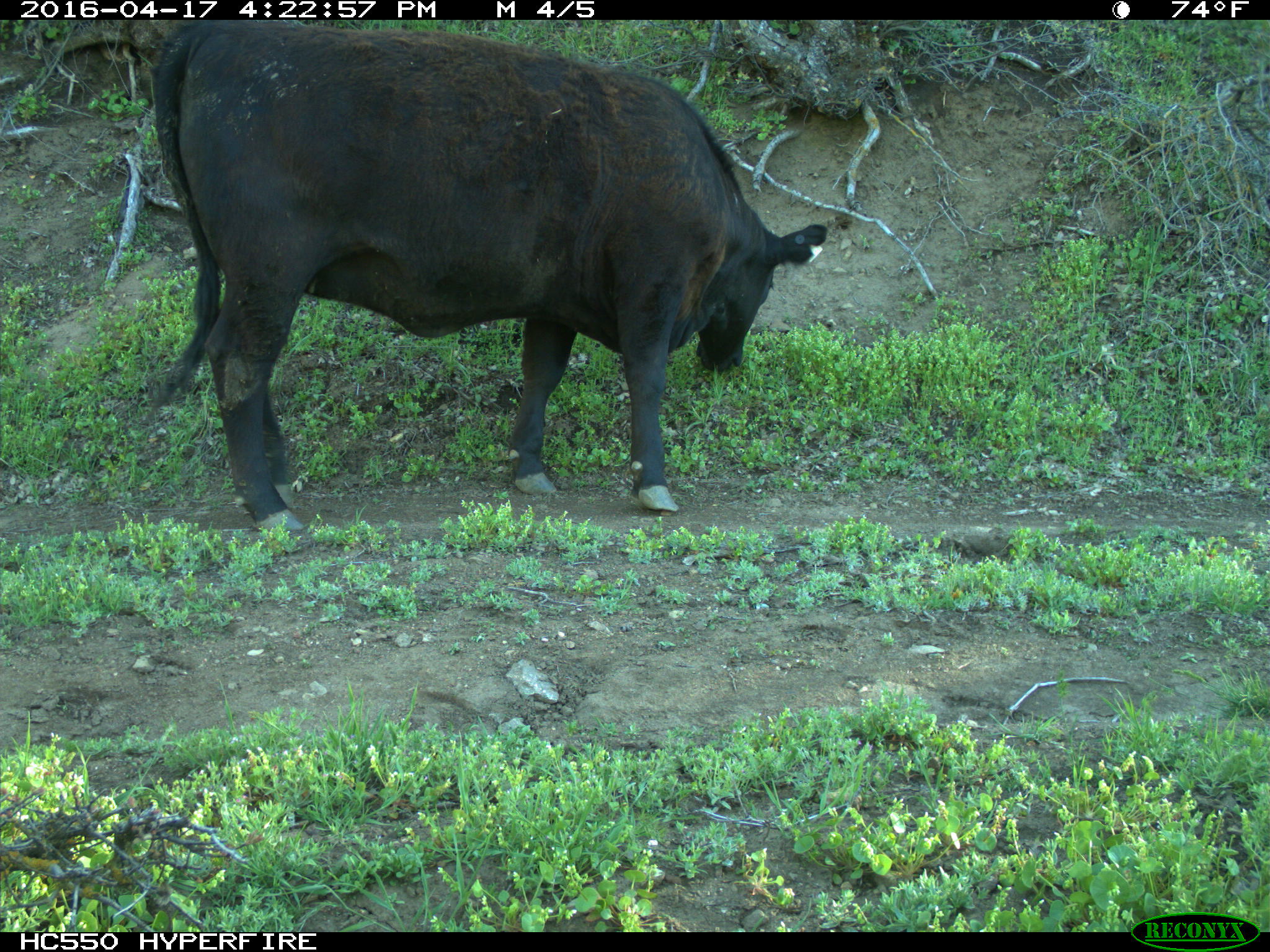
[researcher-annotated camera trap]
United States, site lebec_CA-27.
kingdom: Animalia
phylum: Chordata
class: Mammalia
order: Artiodactyla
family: Bovidae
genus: Bos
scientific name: Bos taurus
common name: domestic cow